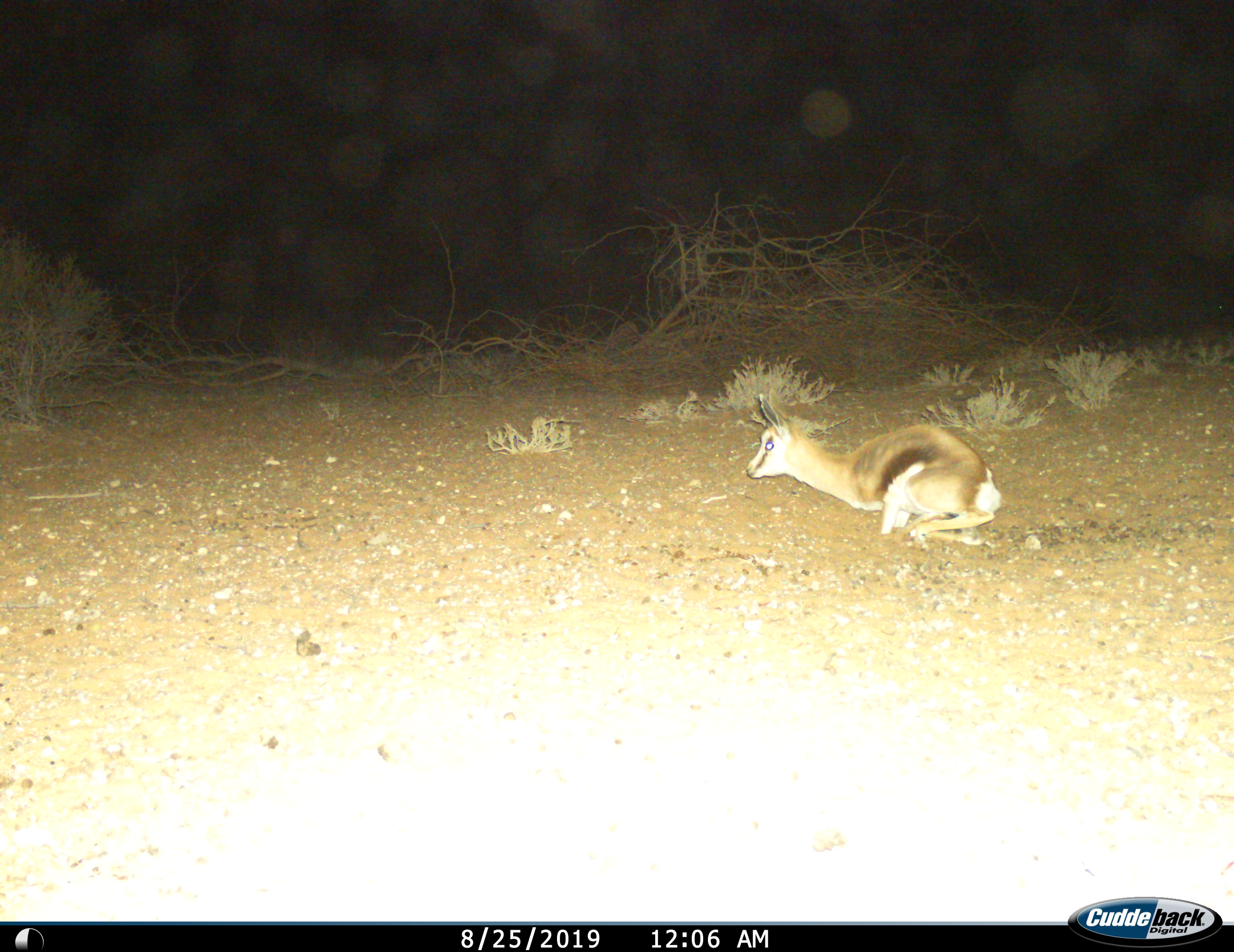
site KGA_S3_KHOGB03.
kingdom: Animalia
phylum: Chordata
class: Mammalia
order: Artiodactyla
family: Bovidae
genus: Antidorcas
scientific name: Antidorcas marsupialis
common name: springbok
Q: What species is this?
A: Springbok (Antidorcas marsupialis).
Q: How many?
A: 1.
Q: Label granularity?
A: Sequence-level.